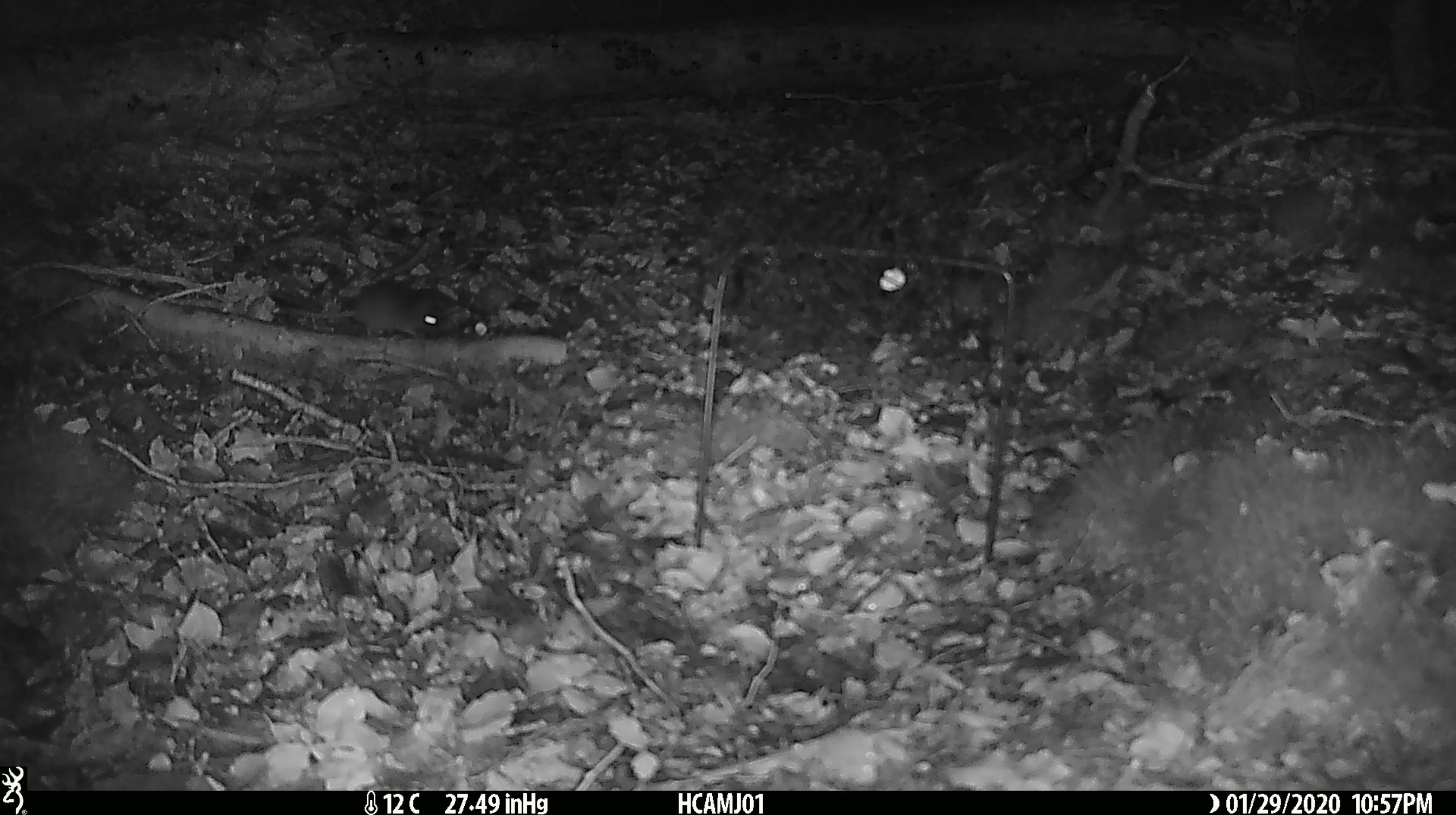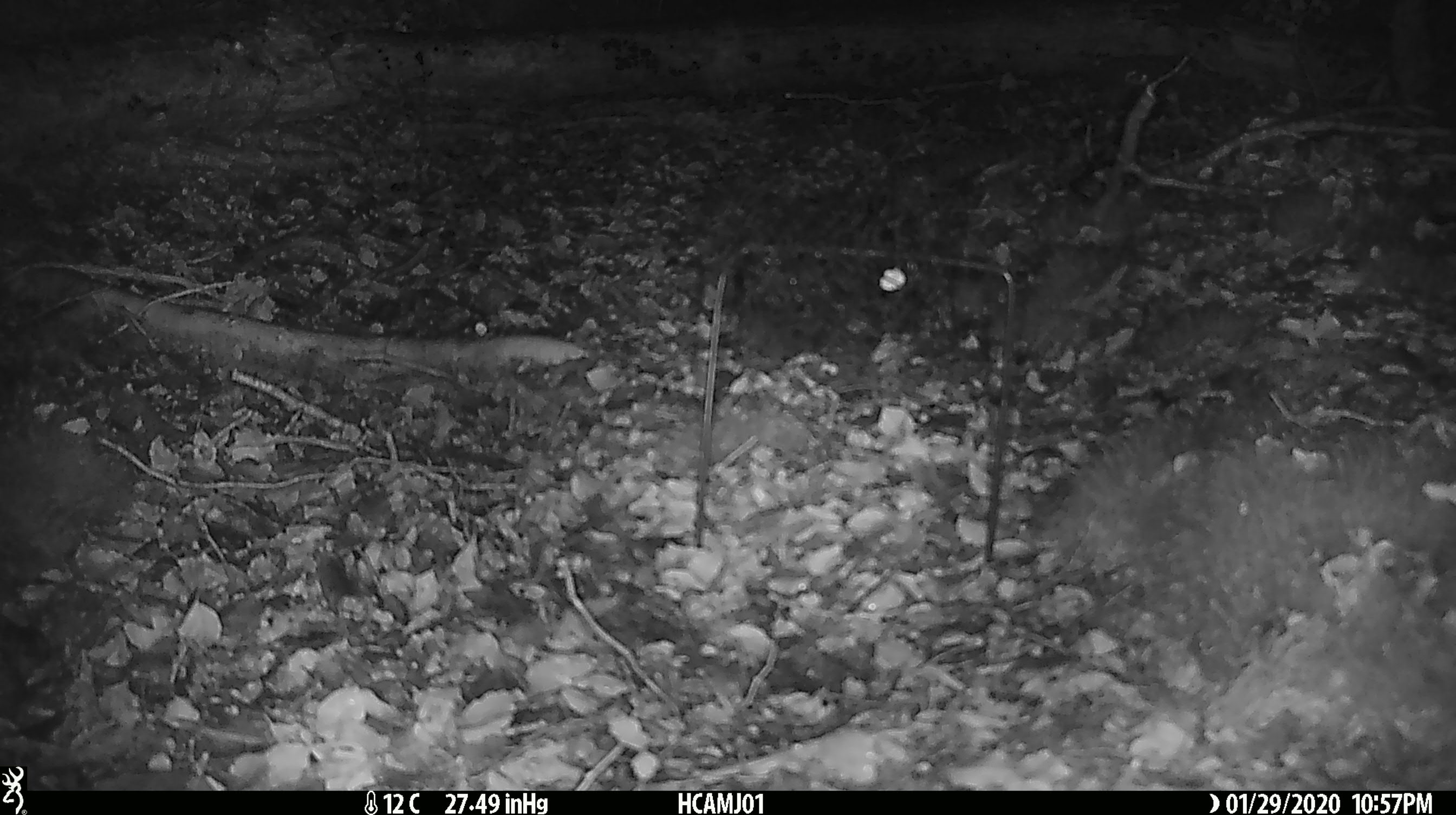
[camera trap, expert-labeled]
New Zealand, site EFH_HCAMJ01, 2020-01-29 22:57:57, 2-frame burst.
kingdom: Animalia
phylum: Chordata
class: Mammalia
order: Rodentia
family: Muridae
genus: Mus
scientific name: Mus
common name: mouse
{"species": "mouse (Mus)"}